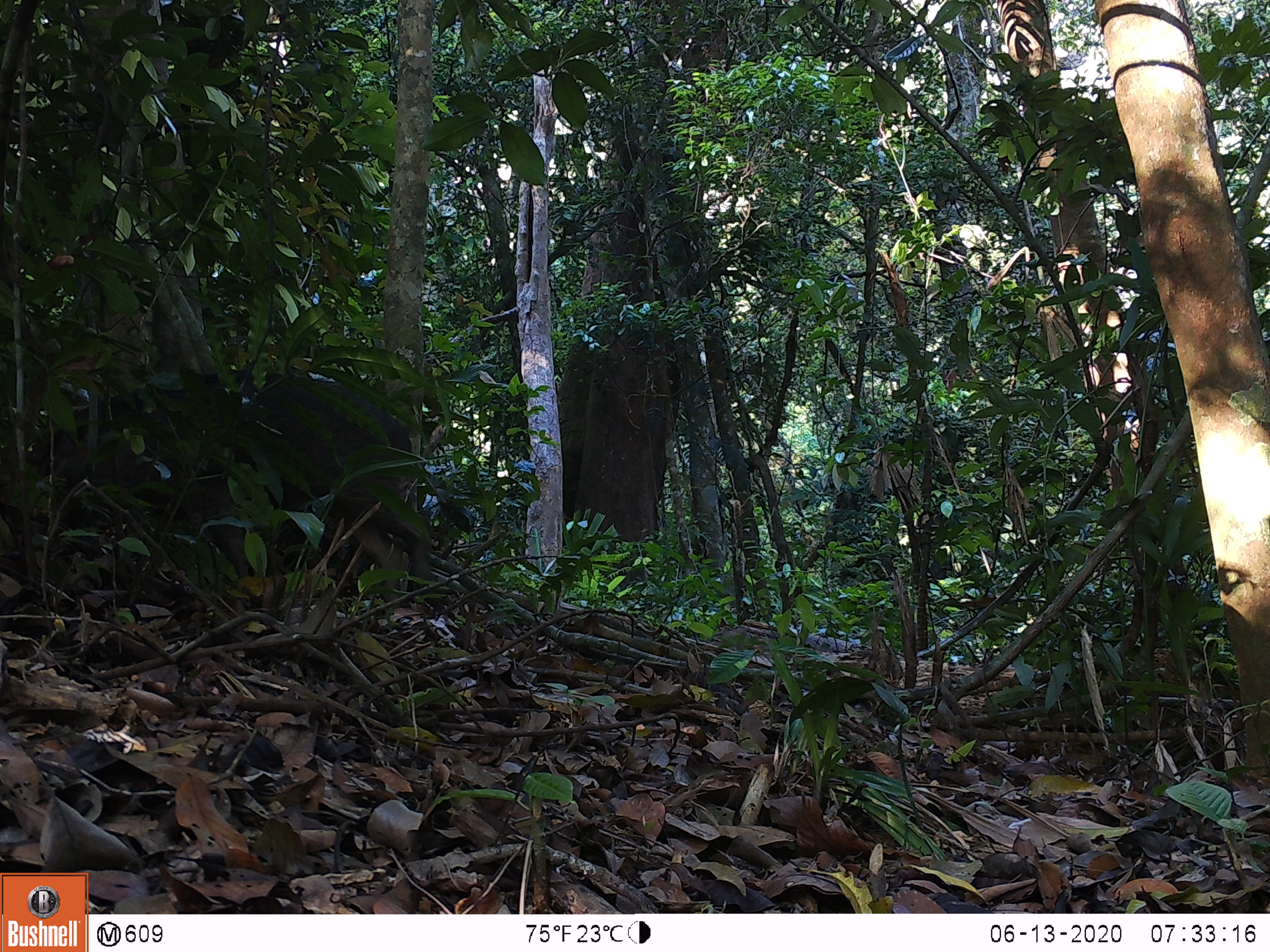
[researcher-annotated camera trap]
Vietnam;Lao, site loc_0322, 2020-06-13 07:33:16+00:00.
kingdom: Animalia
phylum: Chordata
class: Mammalia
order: Artiodactyla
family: Suidae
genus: Sus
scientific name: Sus scrofa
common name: eurasian wild pig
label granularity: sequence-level